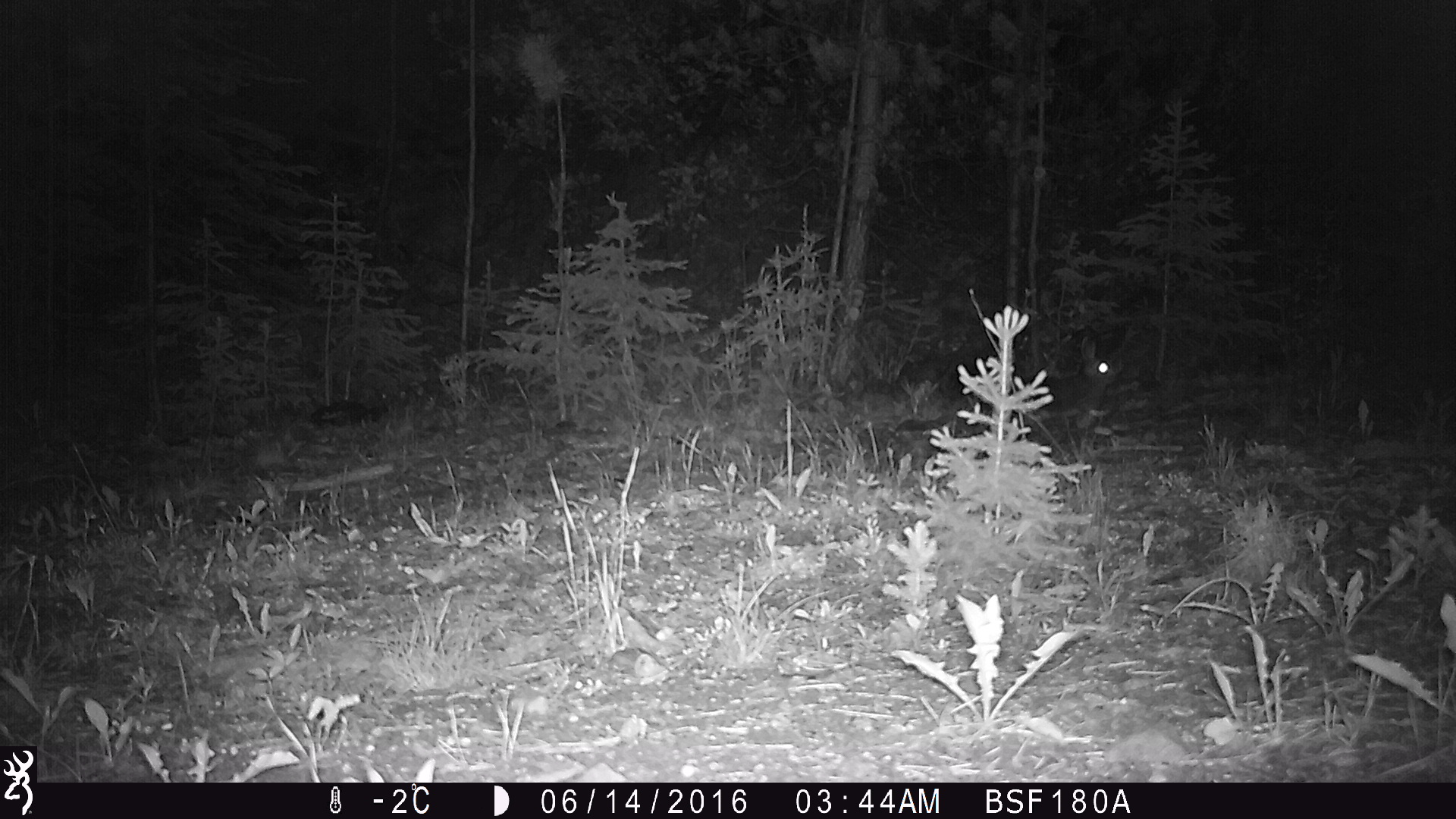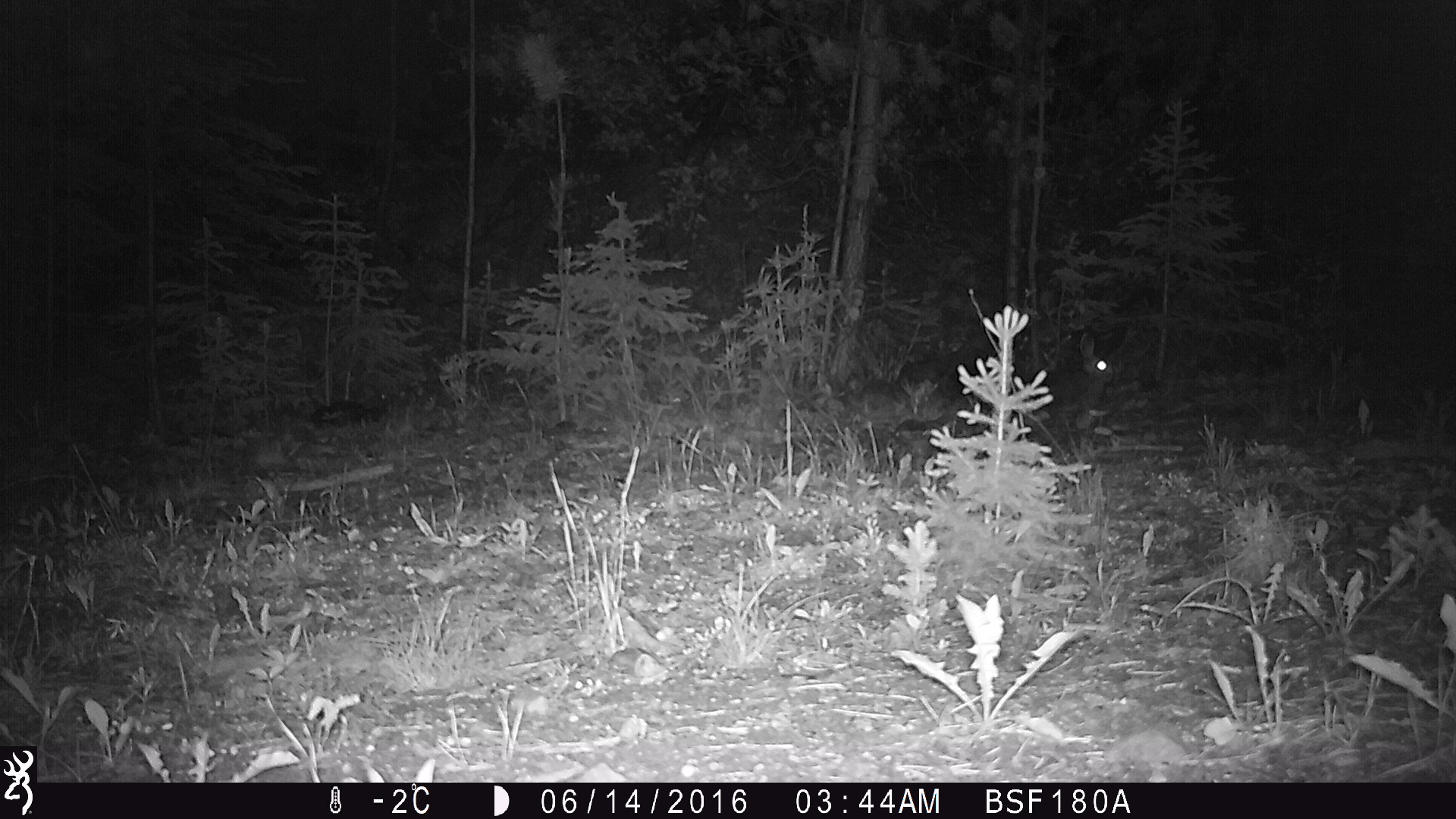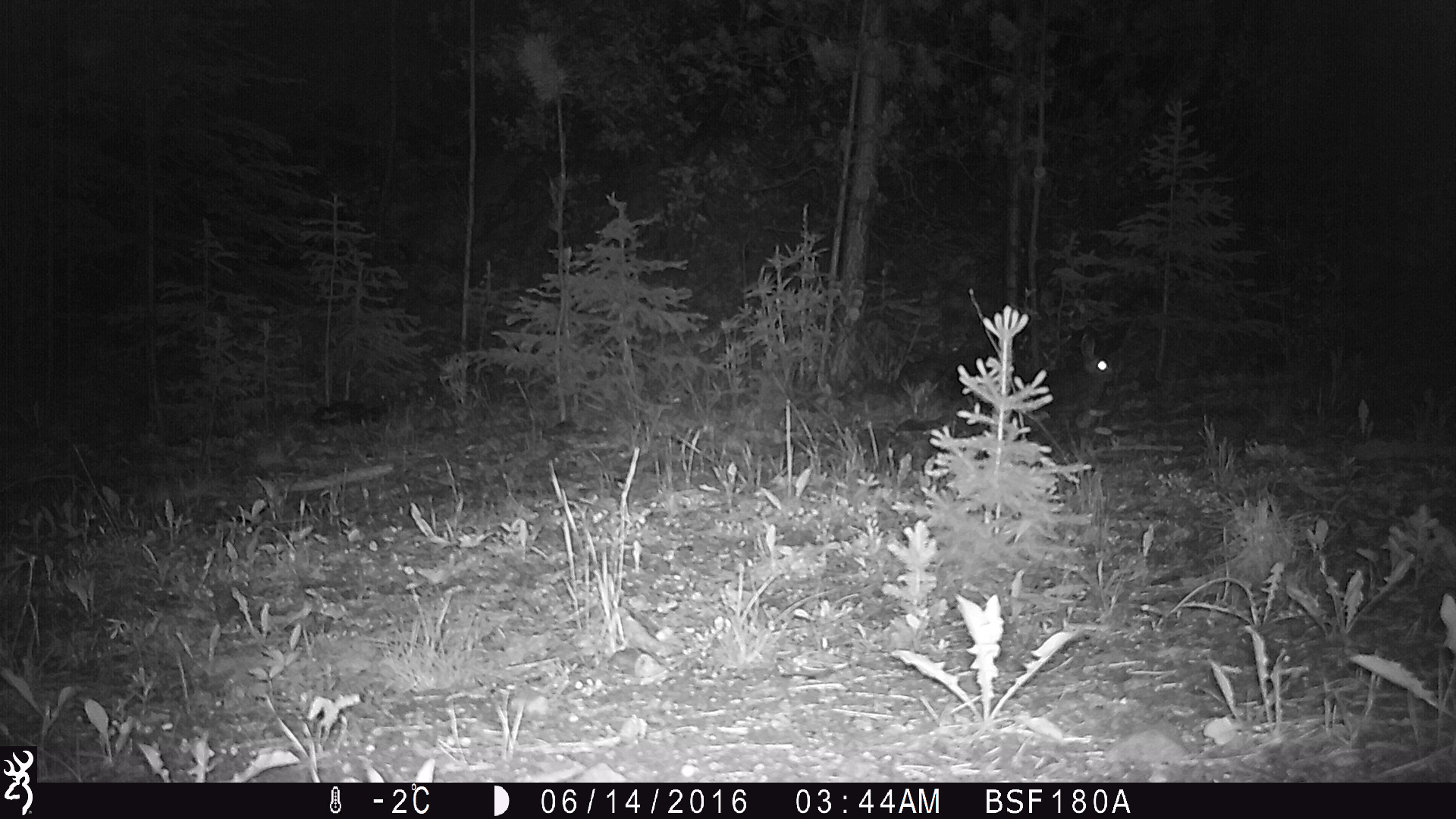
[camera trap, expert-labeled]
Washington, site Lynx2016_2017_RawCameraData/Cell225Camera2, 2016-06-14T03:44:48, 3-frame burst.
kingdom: Animalia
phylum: Chordata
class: Mammalia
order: Lagomorpha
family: Leporidae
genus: Lepus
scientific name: Lepus americanus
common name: snowshoe hare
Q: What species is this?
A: Lepus americanus (snowshoe hare).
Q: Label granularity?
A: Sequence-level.